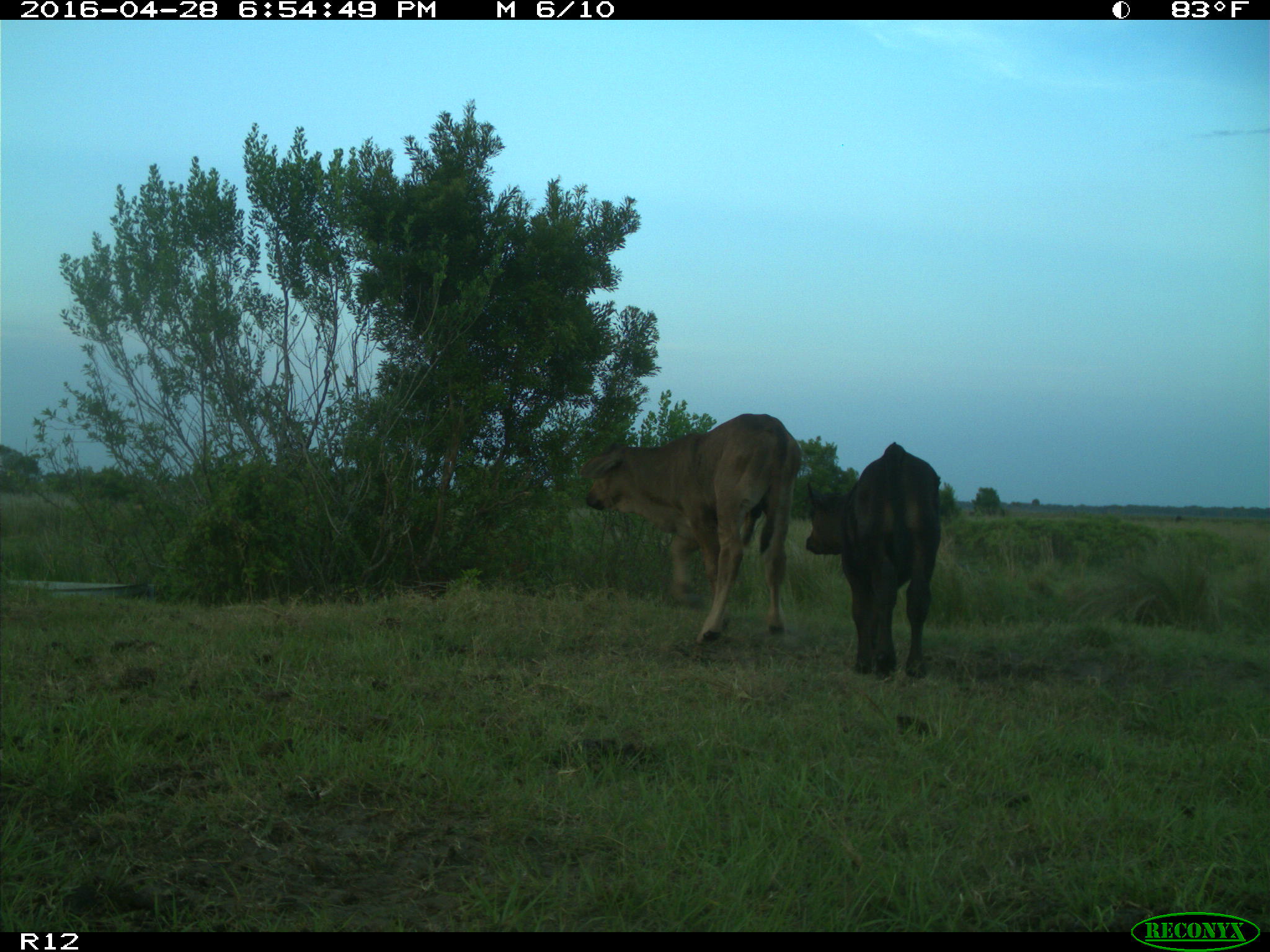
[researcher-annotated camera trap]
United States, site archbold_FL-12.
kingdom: Animalia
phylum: Chordata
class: Mammalia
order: Artiodactyla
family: Bovidae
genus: Bos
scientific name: Bos taurus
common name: domestic cow